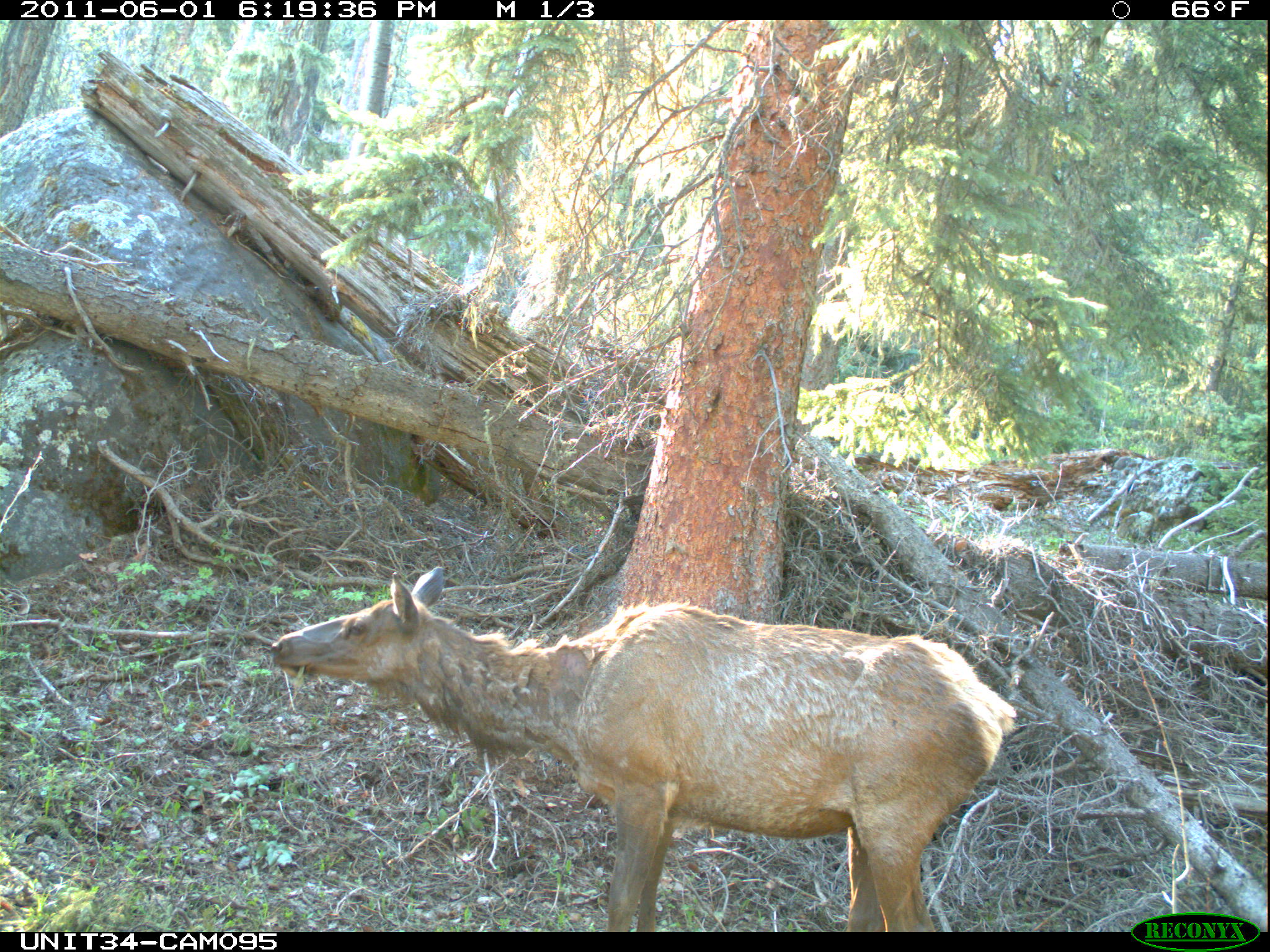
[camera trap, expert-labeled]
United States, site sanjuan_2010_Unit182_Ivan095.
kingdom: Animalia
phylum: Chordata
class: Mammalia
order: Artiodactyla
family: Cervidae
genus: Cervus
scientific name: Cervus elaphus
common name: red deer